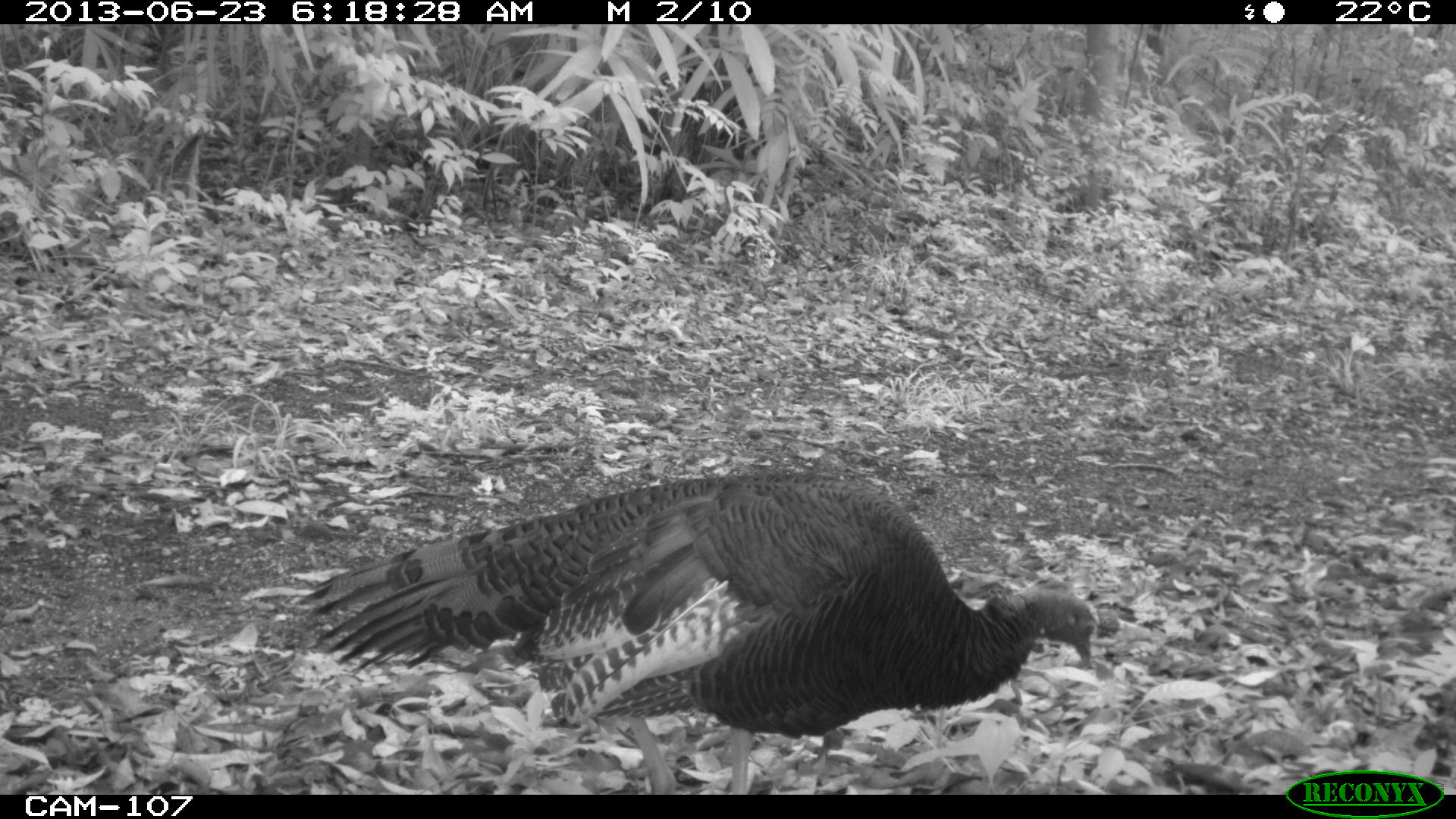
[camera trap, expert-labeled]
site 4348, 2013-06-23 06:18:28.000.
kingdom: Animalia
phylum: Chordata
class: Aves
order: Galliformes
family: Phasianidae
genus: Meleagris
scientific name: Meleagris ocellata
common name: ocellated turkey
Meleagris ocellata (ocellated turkey), count 2.